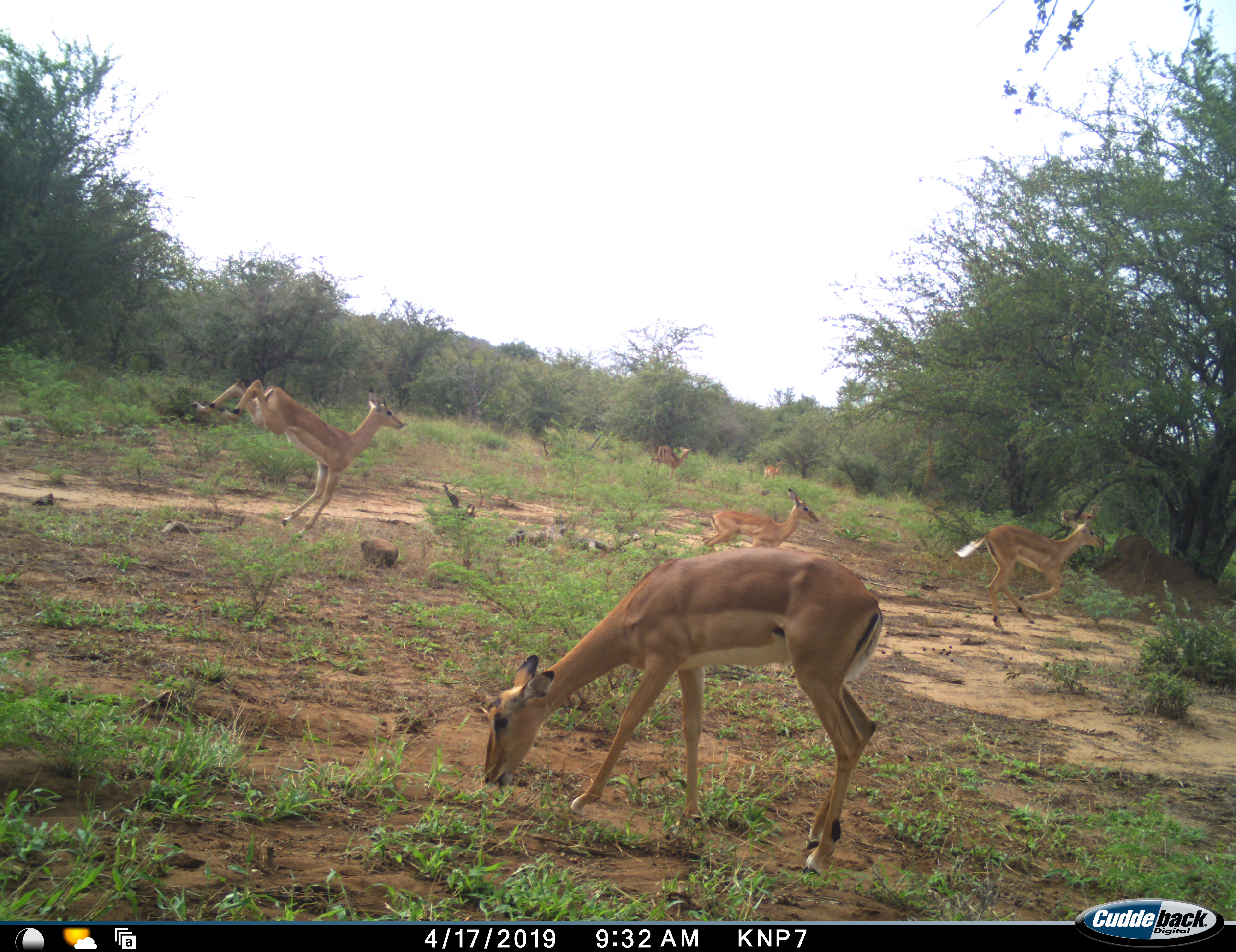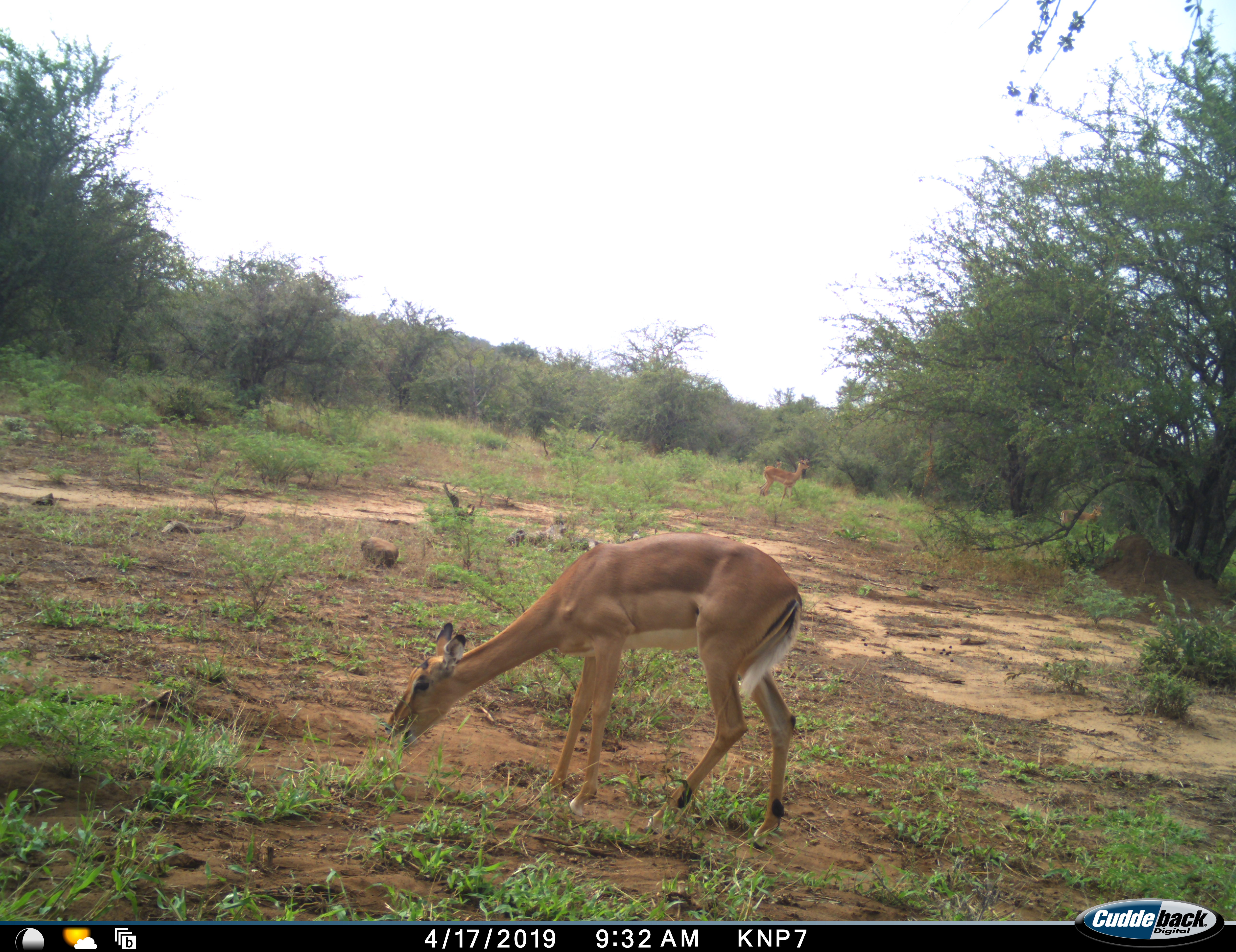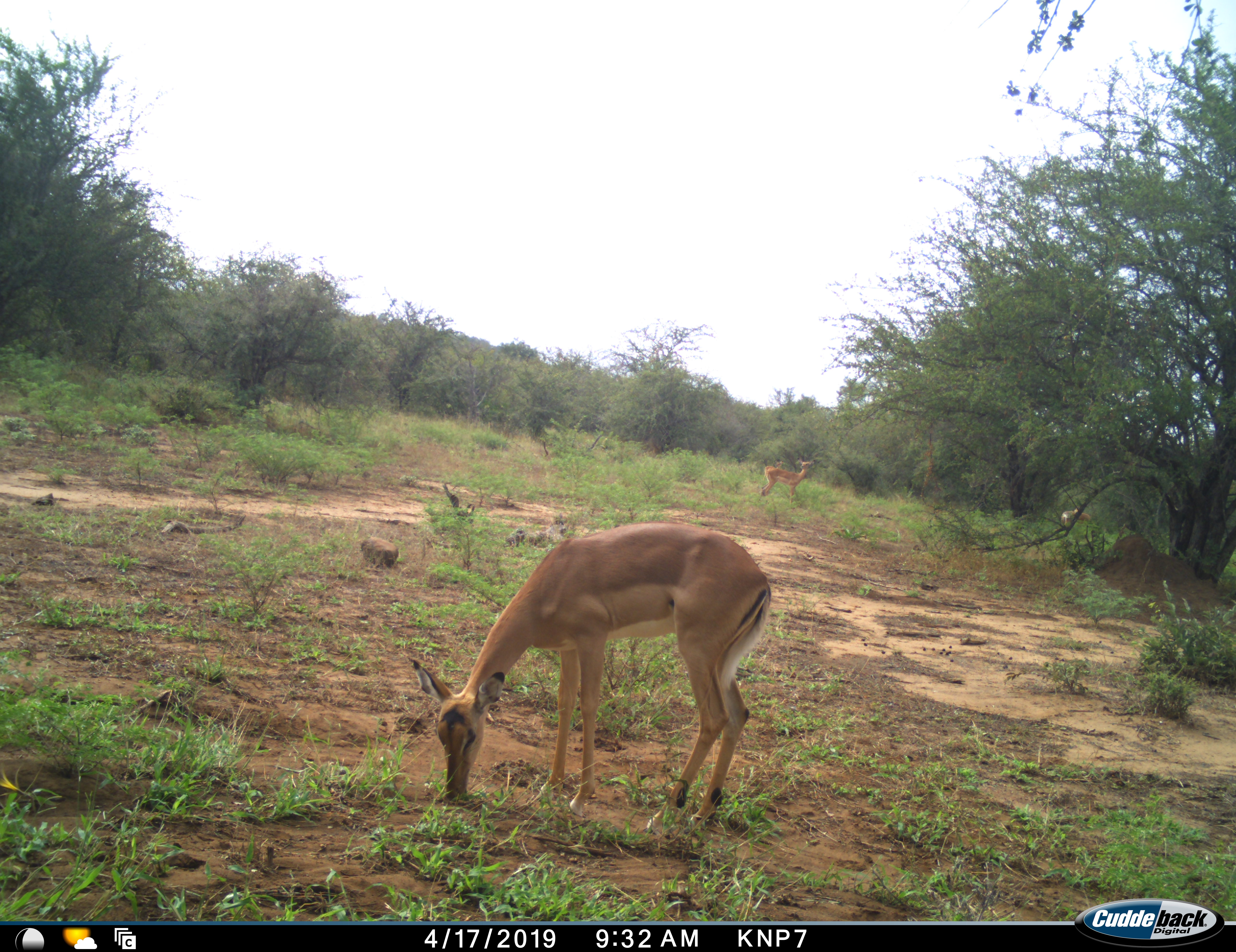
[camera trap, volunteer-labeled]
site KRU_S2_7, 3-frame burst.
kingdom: Animalia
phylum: Chordata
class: Mammalia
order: Artiodactyla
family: Bovidae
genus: Aepyceros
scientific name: Aepyceros melampus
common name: impala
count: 6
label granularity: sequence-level